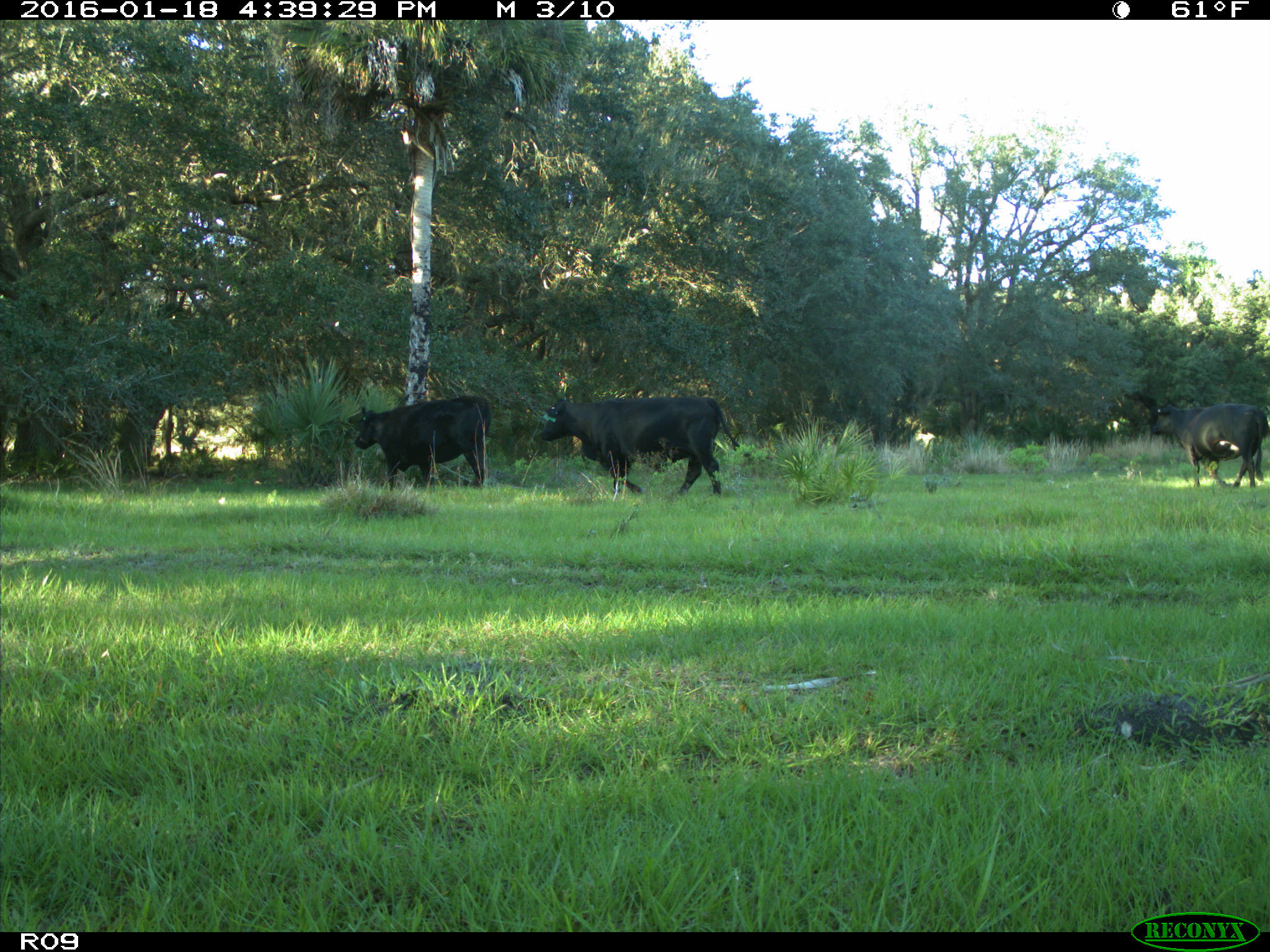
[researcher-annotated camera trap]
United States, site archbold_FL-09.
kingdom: Animalia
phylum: Chordata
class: Mammalia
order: Artiodactyla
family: Bovidae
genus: Bos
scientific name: Bos taurus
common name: domestic cow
Bos taurus (domestic cow).